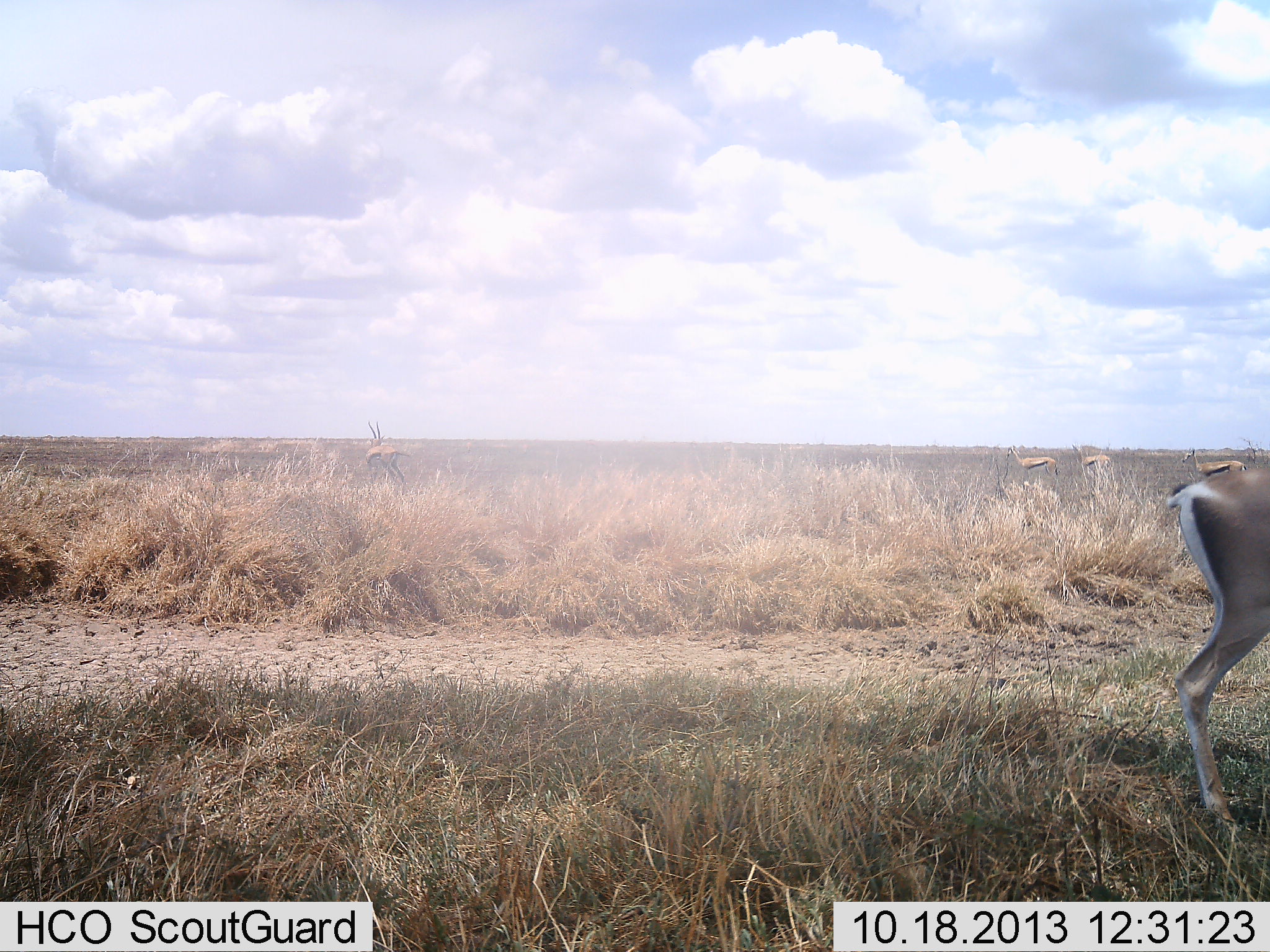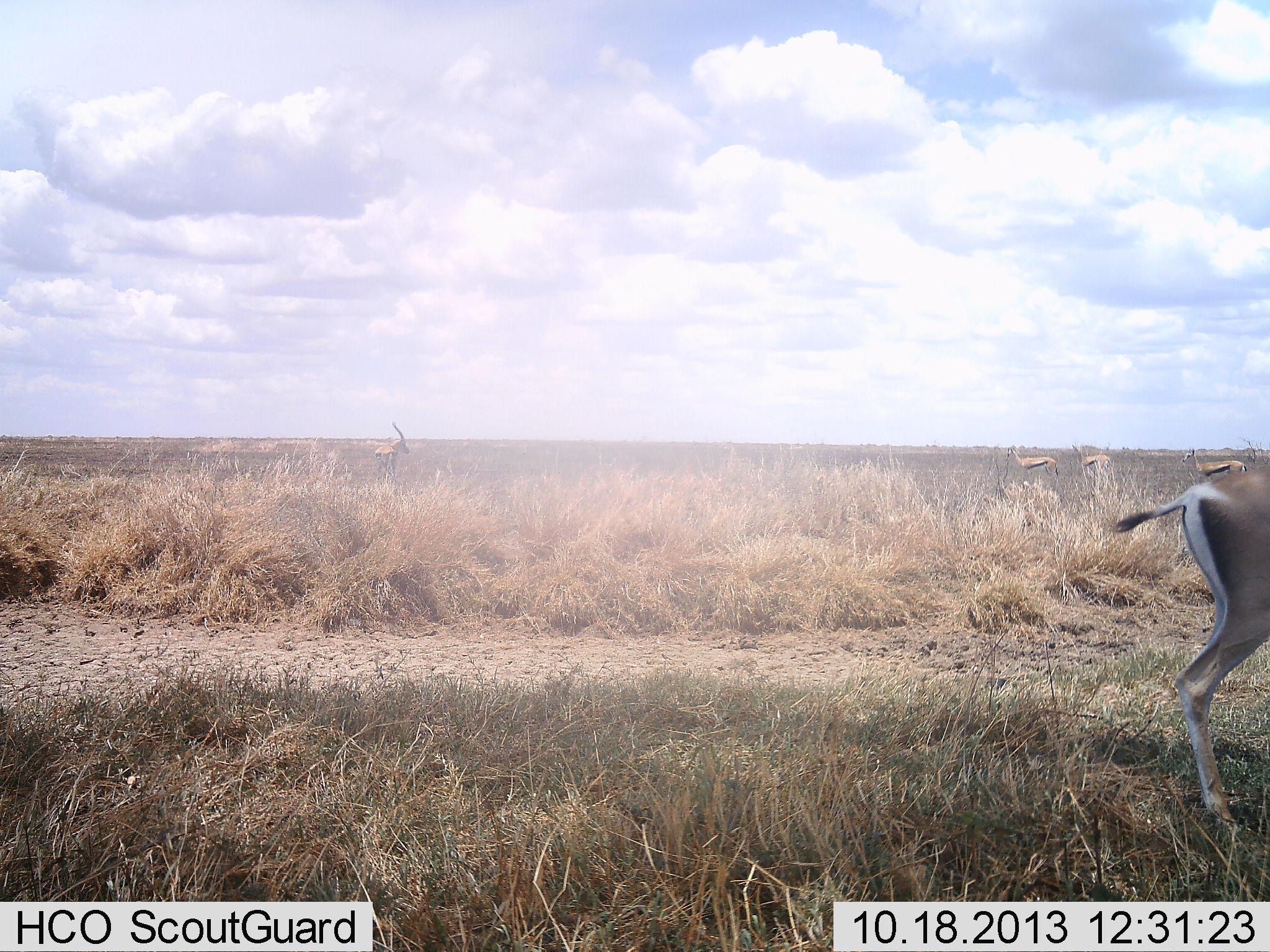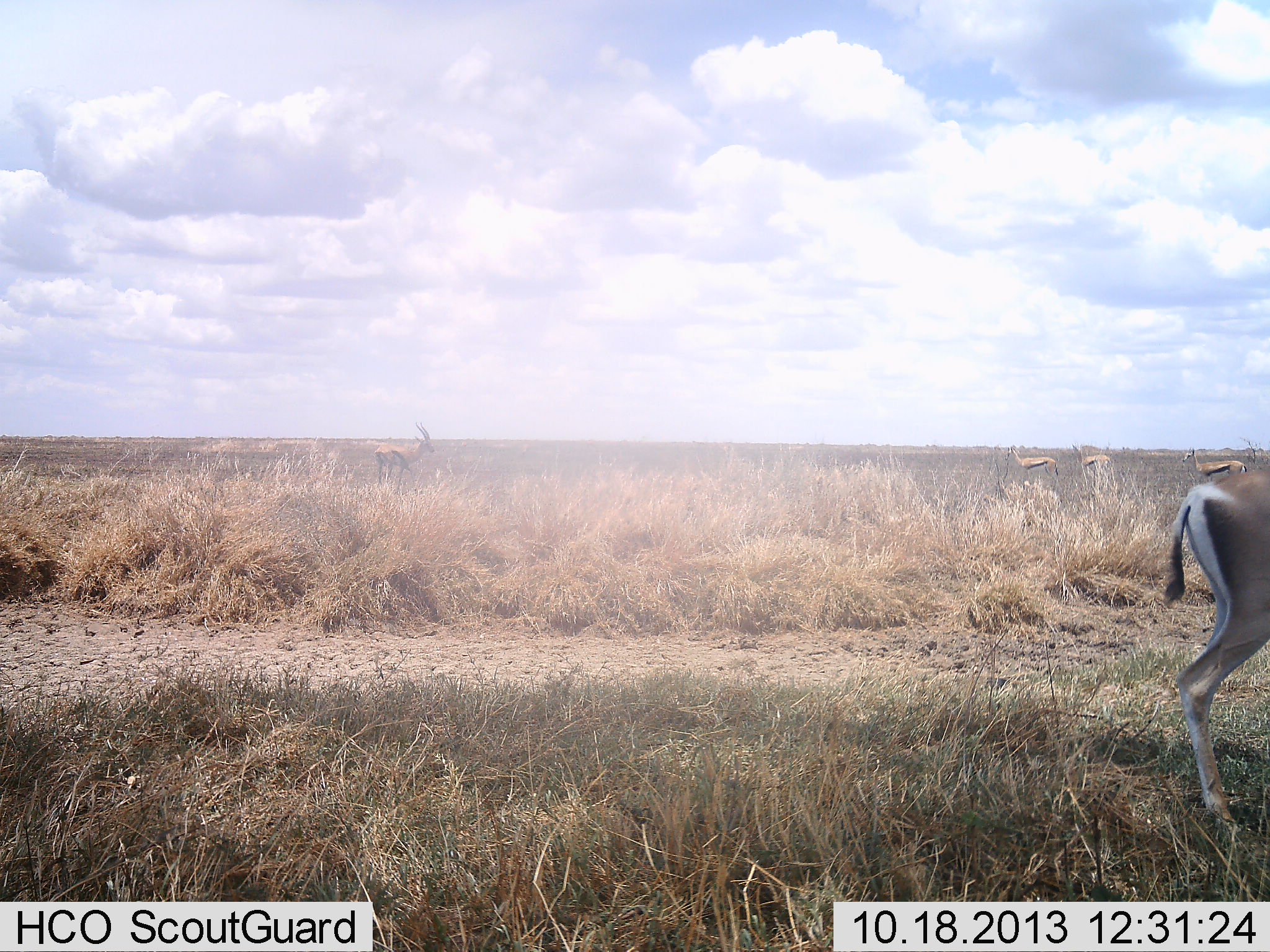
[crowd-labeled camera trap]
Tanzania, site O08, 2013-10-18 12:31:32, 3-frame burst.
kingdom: Animalia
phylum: Chordata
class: Mammalia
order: Artiodactyla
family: Bovidae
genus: Eudorcas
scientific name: Eudorcas thomsonii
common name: thomson's gazelle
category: gazellethomsons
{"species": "gazellethomsons (thomson's gazelle) (Eudorcas thomsonii)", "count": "5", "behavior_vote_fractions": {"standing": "77%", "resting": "10%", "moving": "37%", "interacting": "3%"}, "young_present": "0%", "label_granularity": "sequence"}